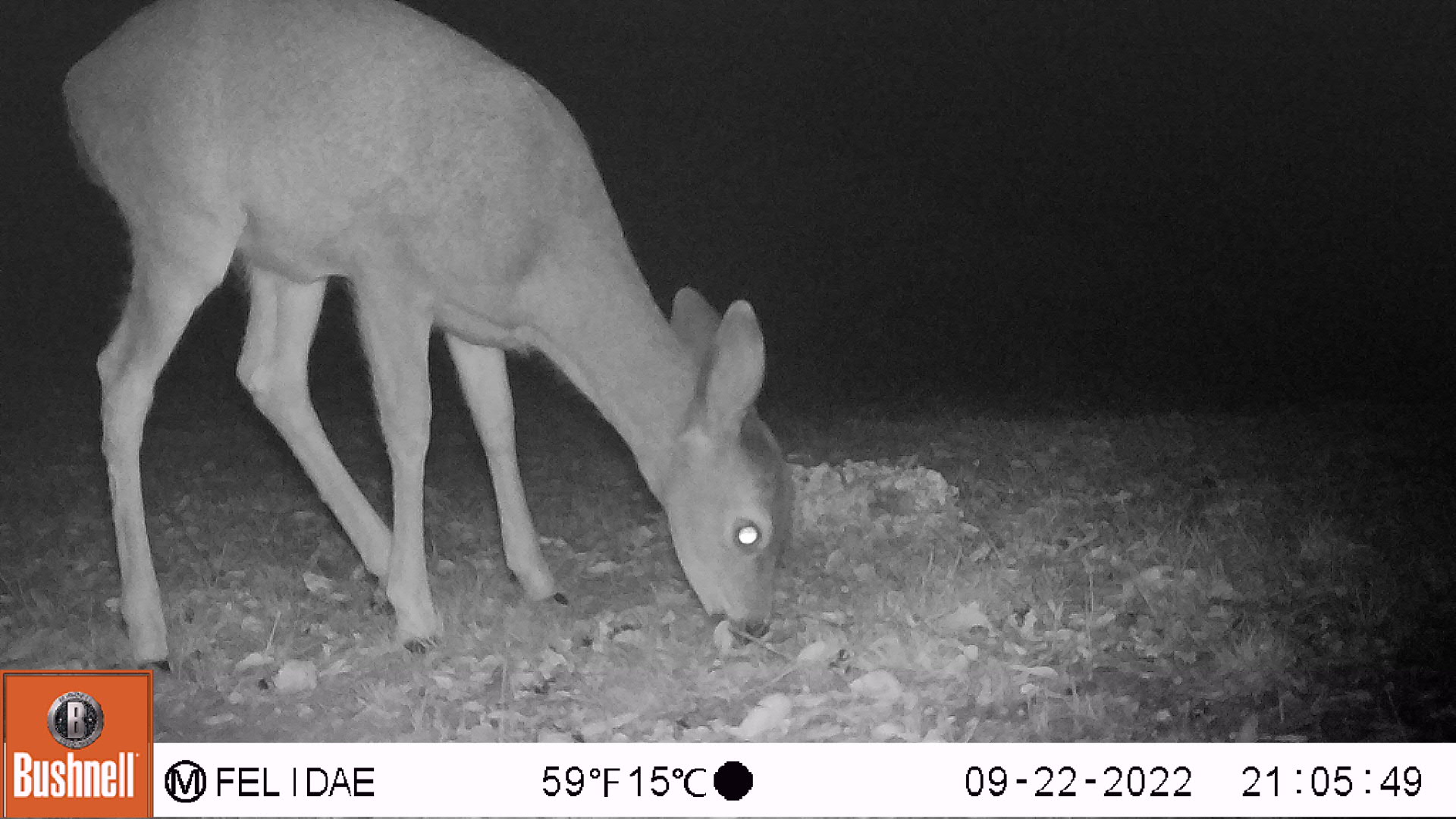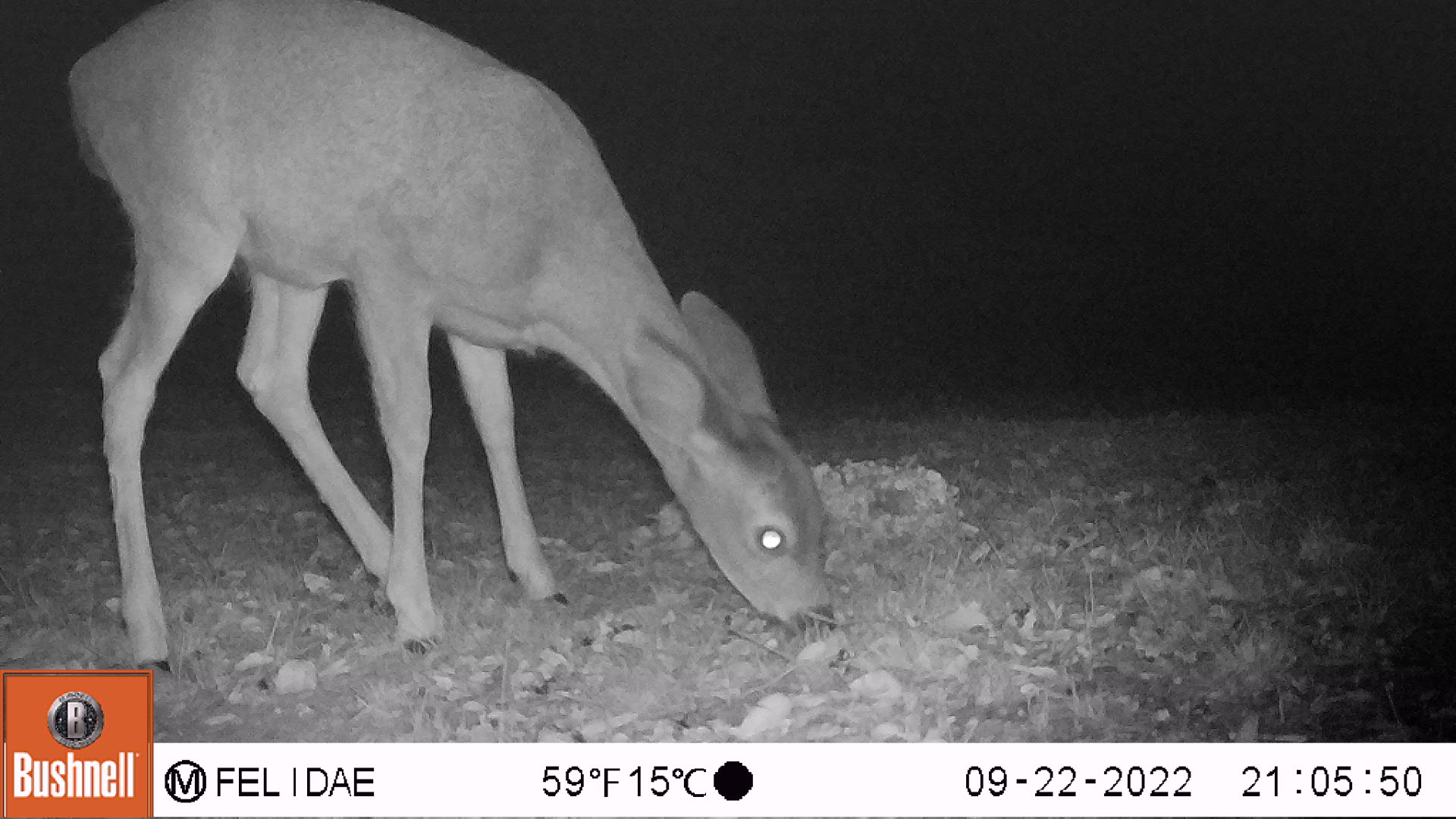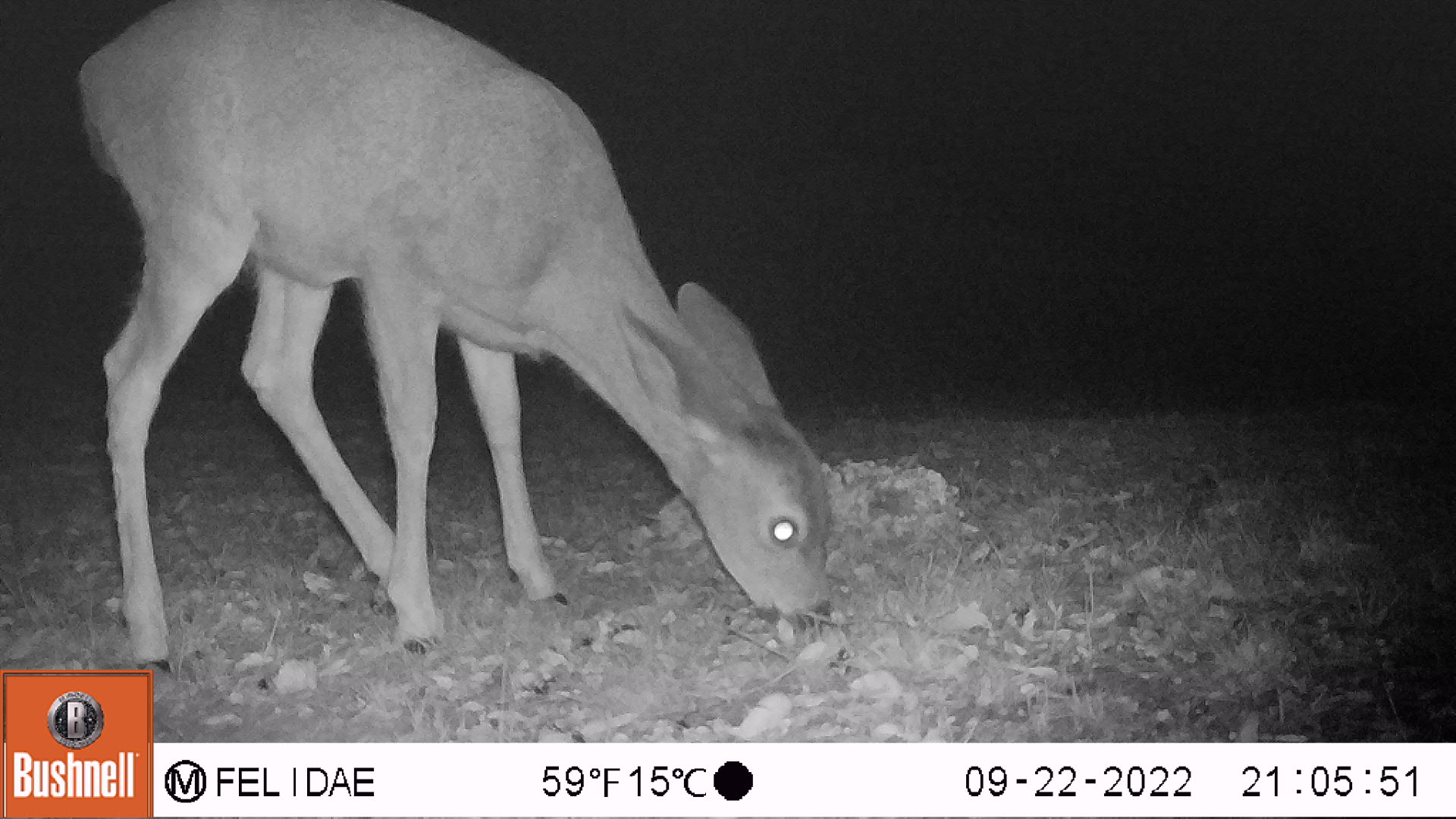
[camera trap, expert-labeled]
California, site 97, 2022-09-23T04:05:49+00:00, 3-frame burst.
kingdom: Animalia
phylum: Chordata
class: Mammalia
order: Artiodactyla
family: Cervidae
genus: Odocoileus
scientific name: Odocoileus hemionus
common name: mule deer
Mule deer (Odocoileus hemionus).